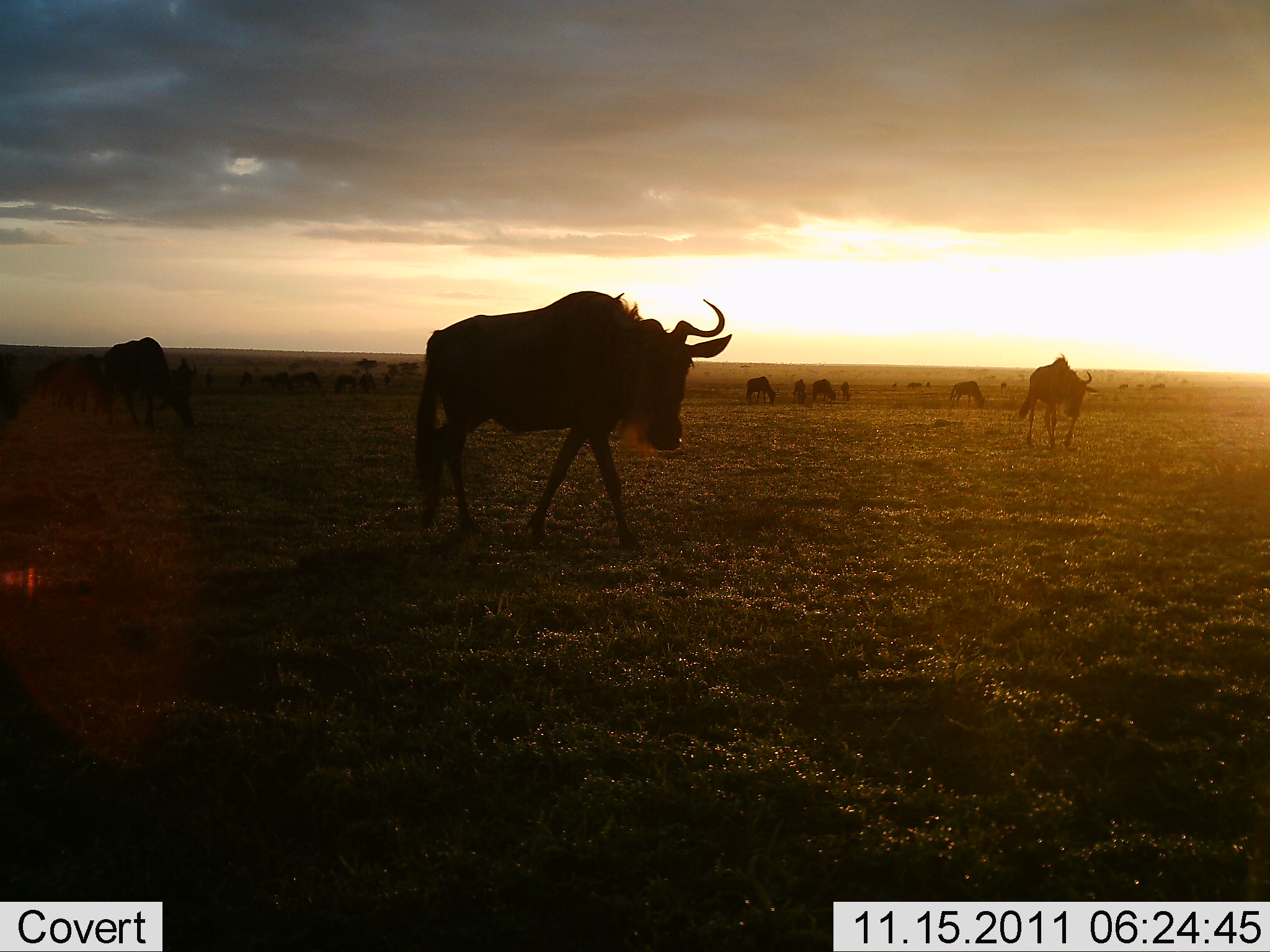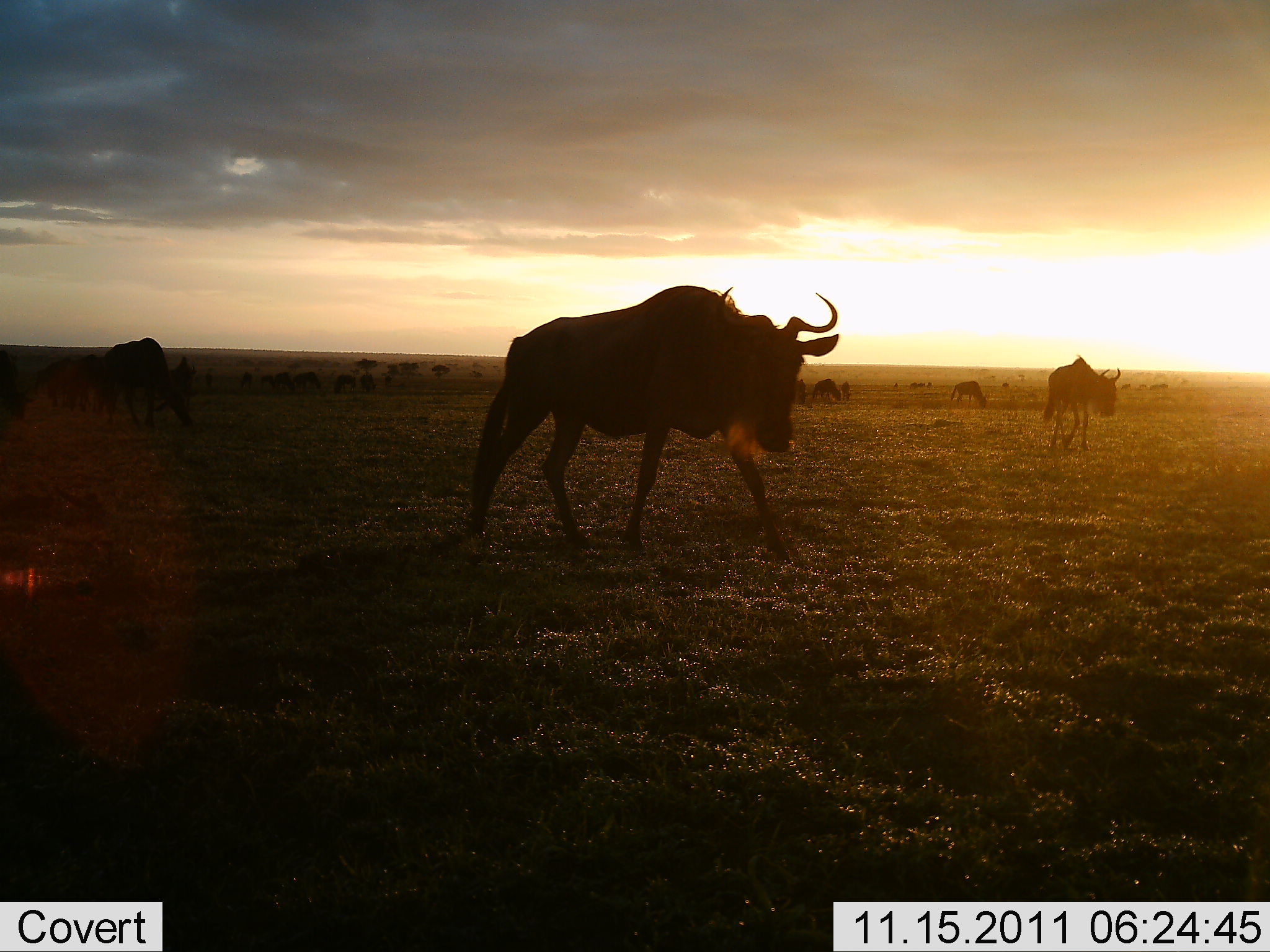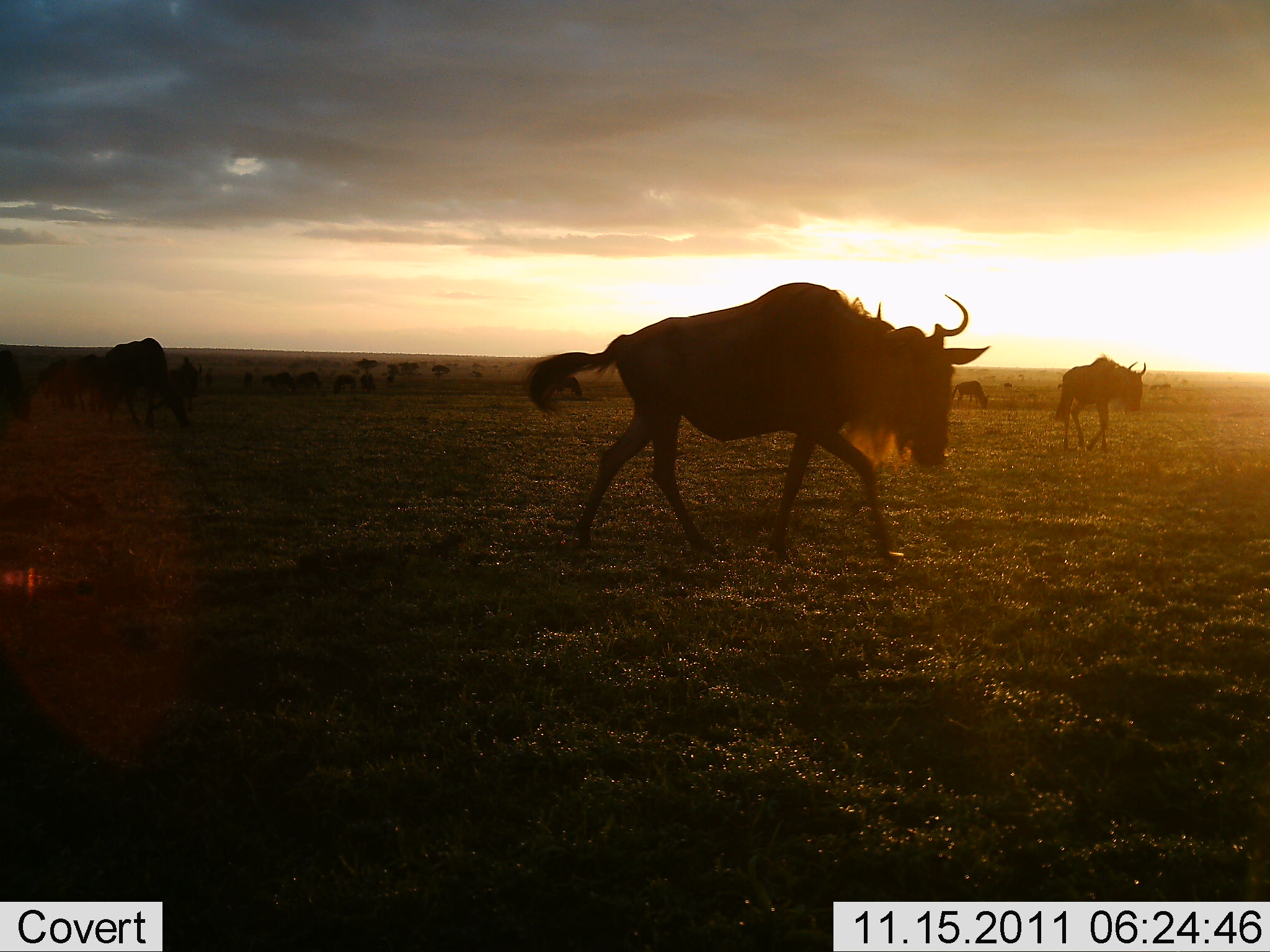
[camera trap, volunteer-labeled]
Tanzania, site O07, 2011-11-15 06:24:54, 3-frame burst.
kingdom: Animalia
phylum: Chordata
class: Mammalia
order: Artiodactyla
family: Bovidae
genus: Connochaetes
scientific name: Connochaetes taurinus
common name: blue wildebeest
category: wildebeest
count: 11-50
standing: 17%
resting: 0%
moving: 100%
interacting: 0%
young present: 0%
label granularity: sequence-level